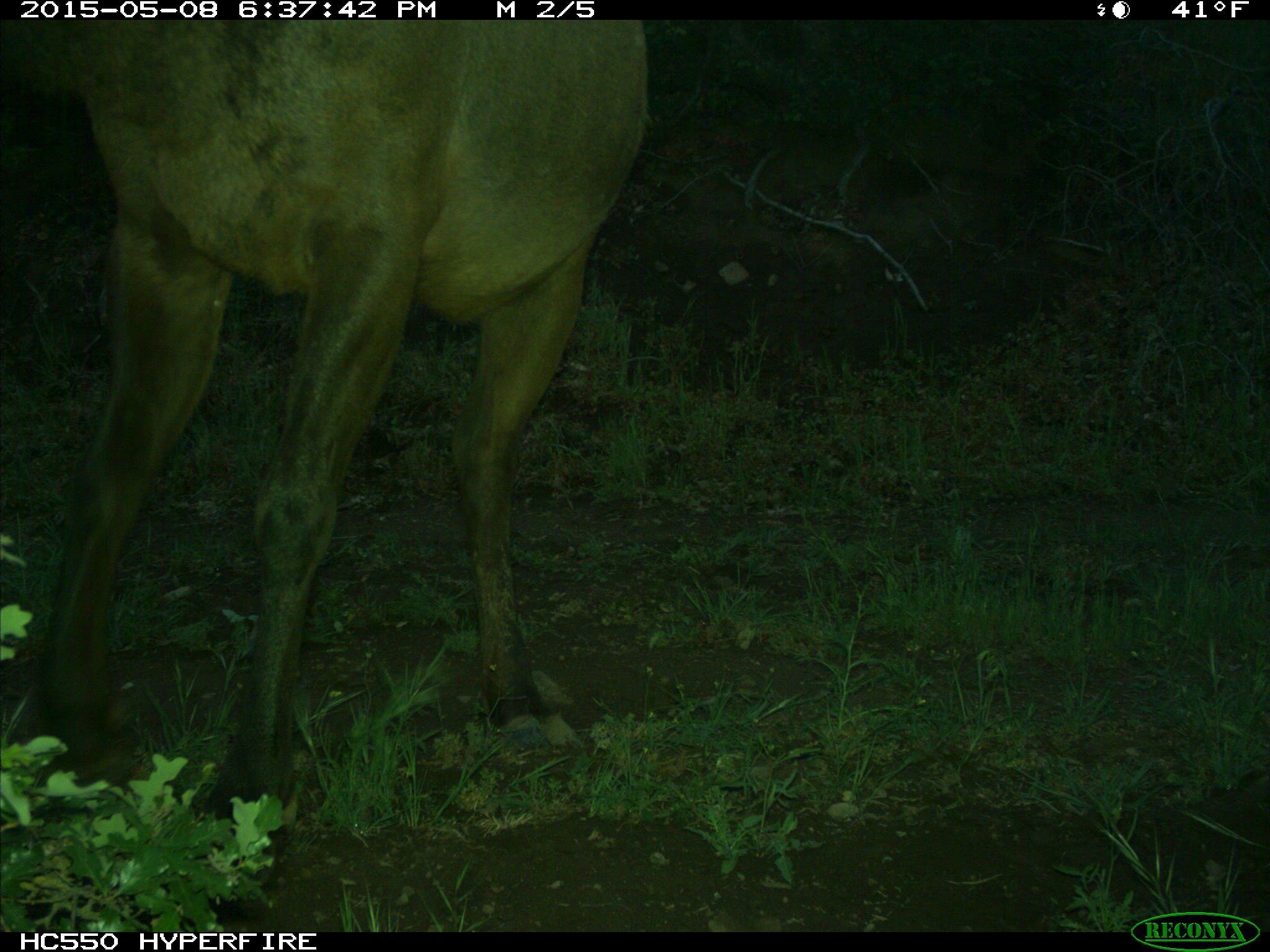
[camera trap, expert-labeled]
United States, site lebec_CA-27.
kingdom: Animalia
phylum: Chordata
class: Mammalia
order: Artiodactyla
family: Cervidae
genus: Cervus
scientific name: Cervus canadensis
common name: elk